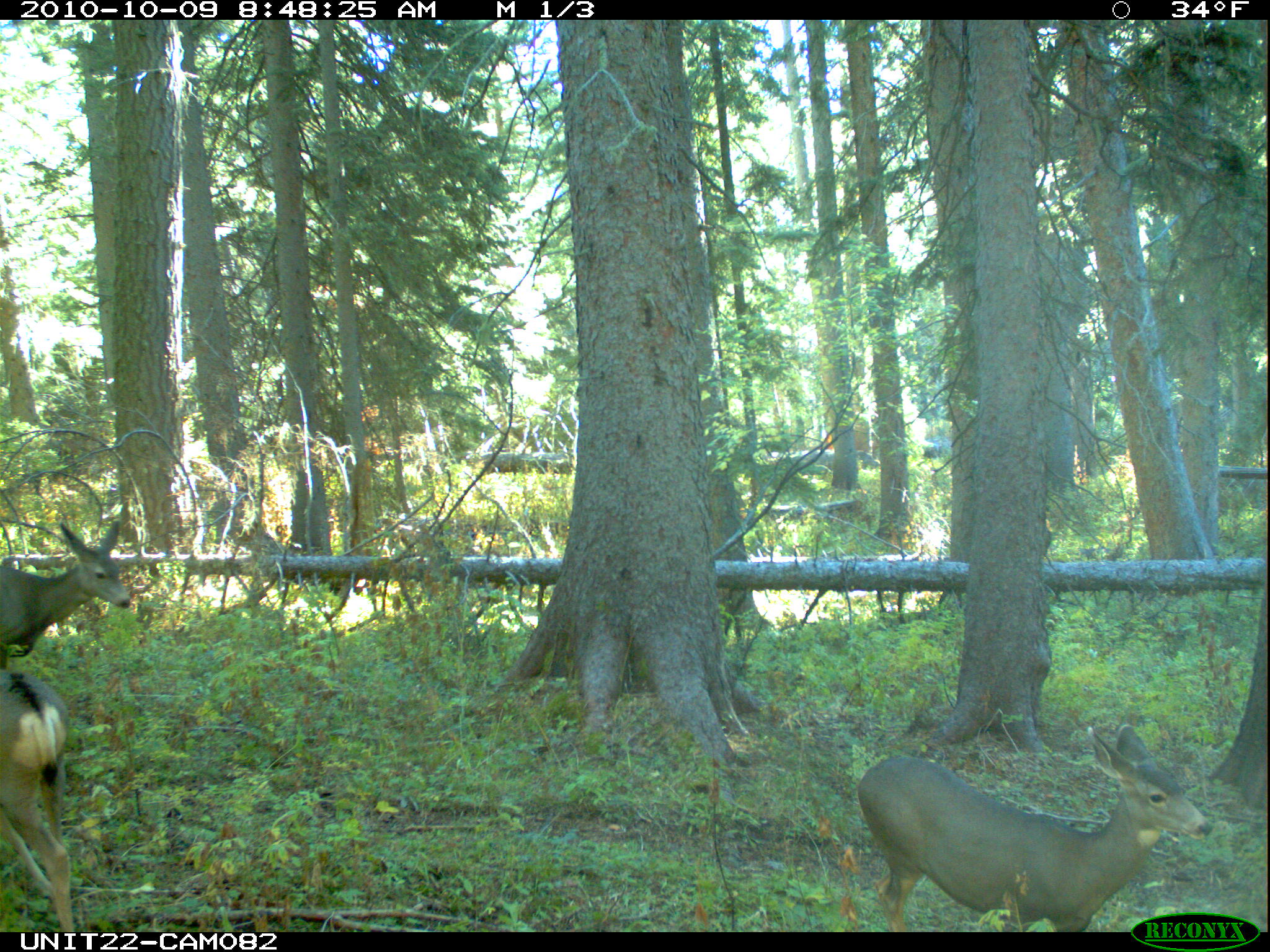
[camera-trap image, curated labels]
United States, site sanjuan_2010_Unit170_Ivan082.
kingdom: Animalia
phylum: Chordata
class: Mammalia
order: Artiodactyla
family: Cervidae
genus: Odocoileus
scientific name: Odocoileus hemionus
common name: mule deer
Odocoileus hemionus (mule deer).